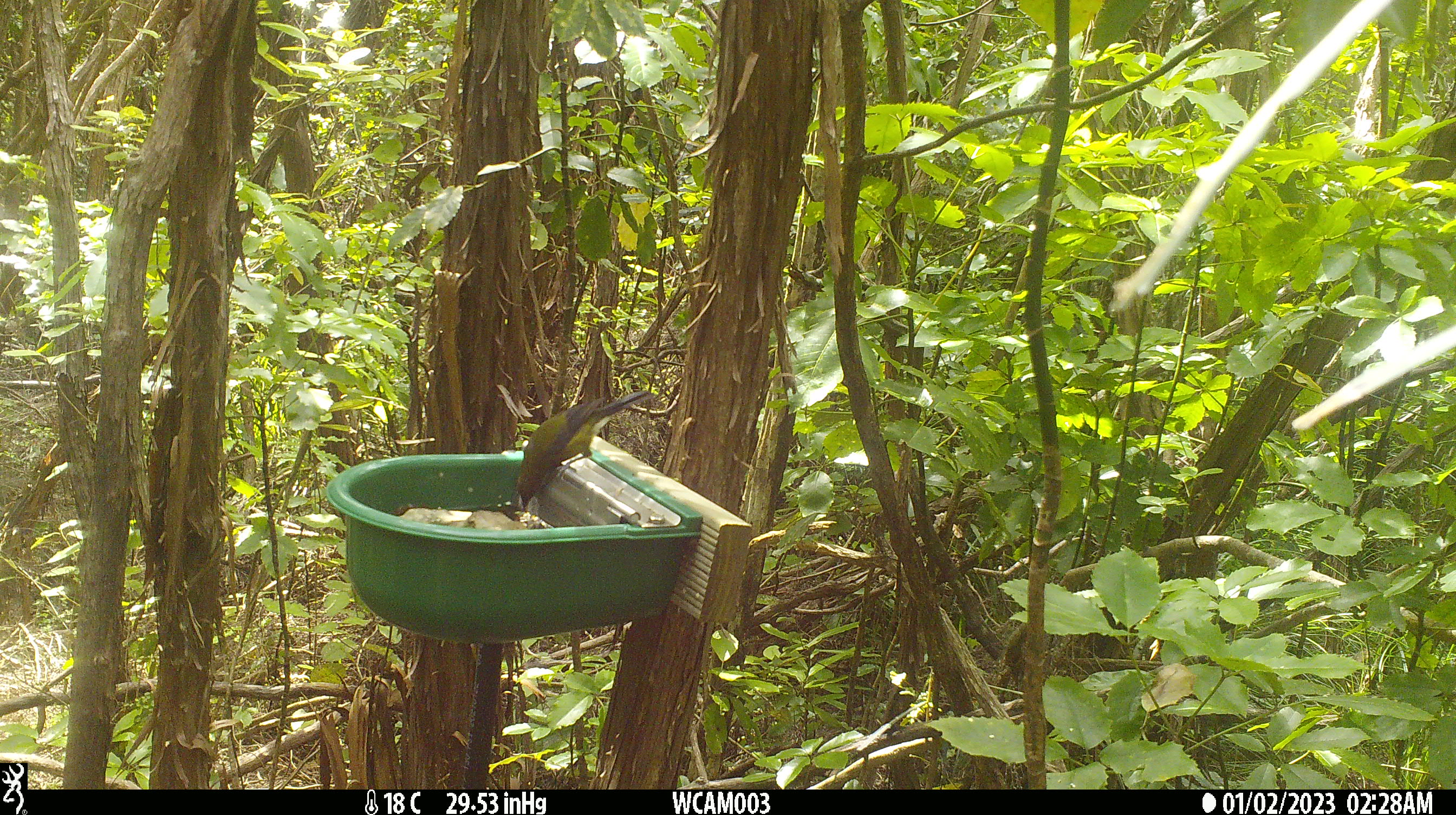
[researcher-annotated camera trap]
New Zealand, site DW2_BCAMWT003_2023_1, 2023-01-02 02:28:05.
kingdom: Animalia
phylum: Chordata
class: Aves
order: Passeriformes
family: Meliphagidae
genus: Anthornis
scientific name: Anthornis melanura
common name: new zealand bellbird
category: bellbird